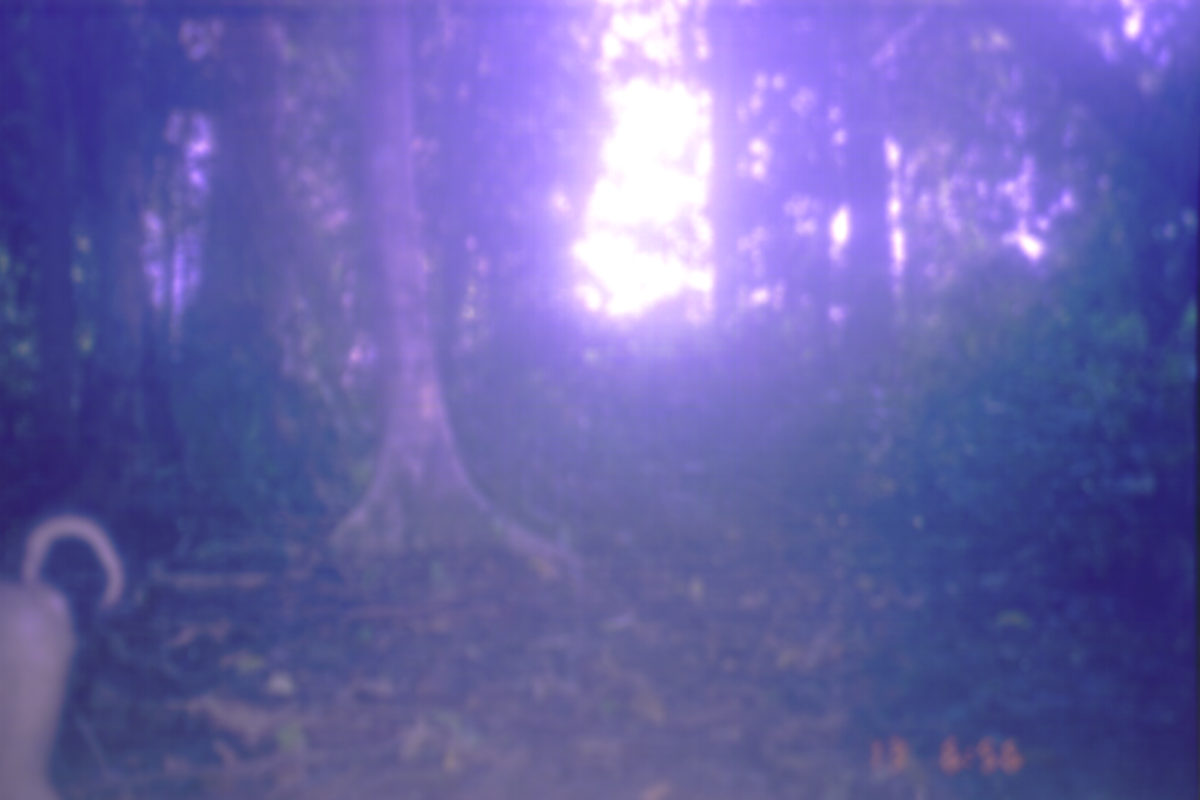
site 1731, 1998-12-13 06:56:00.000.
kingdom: Animalia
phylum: Chordata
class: Mammalia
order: Primates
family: Cercopithecidae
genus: Macaca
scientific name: Macaca nemestrina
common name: southern pig-tailed macaque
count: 1